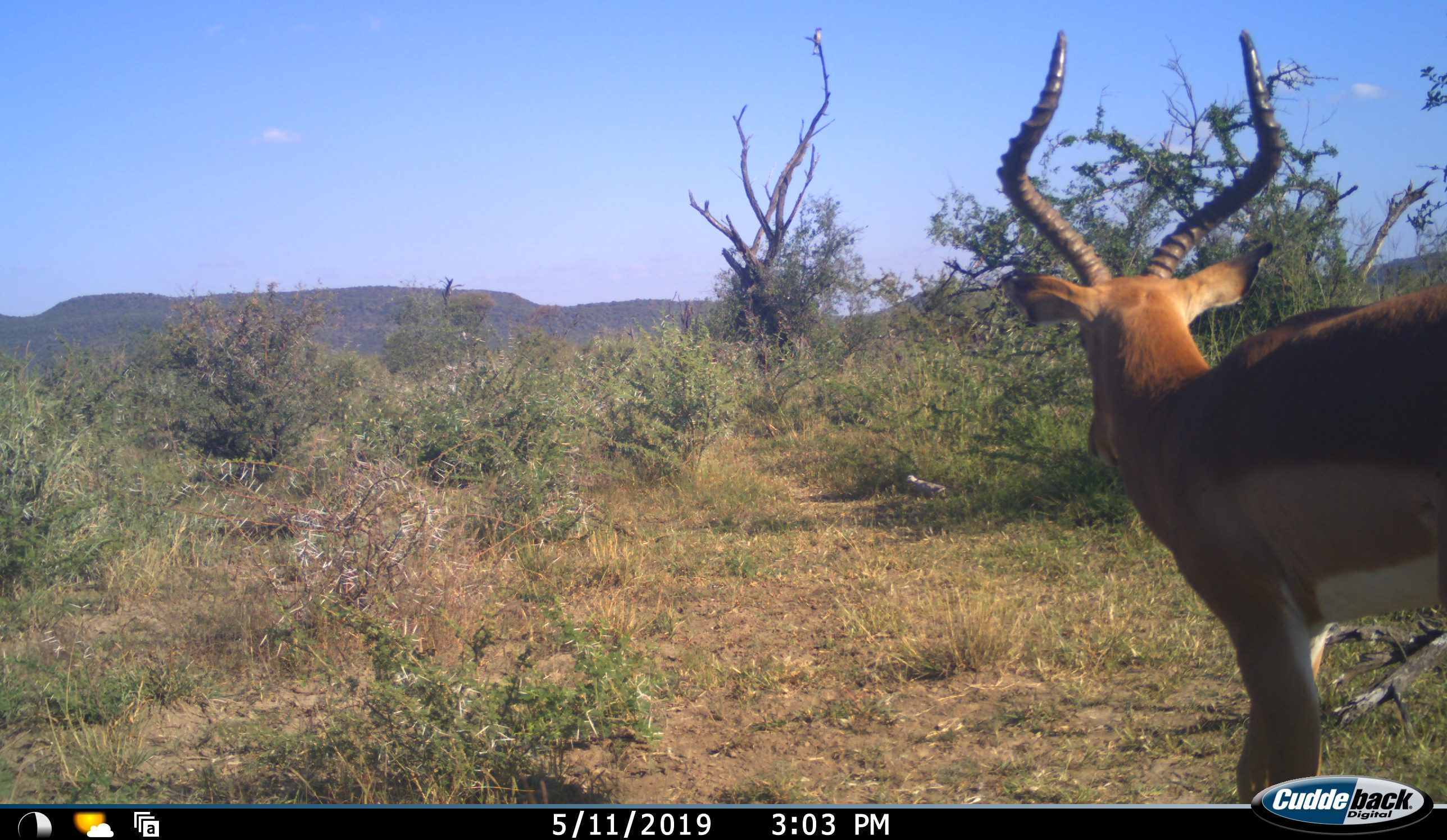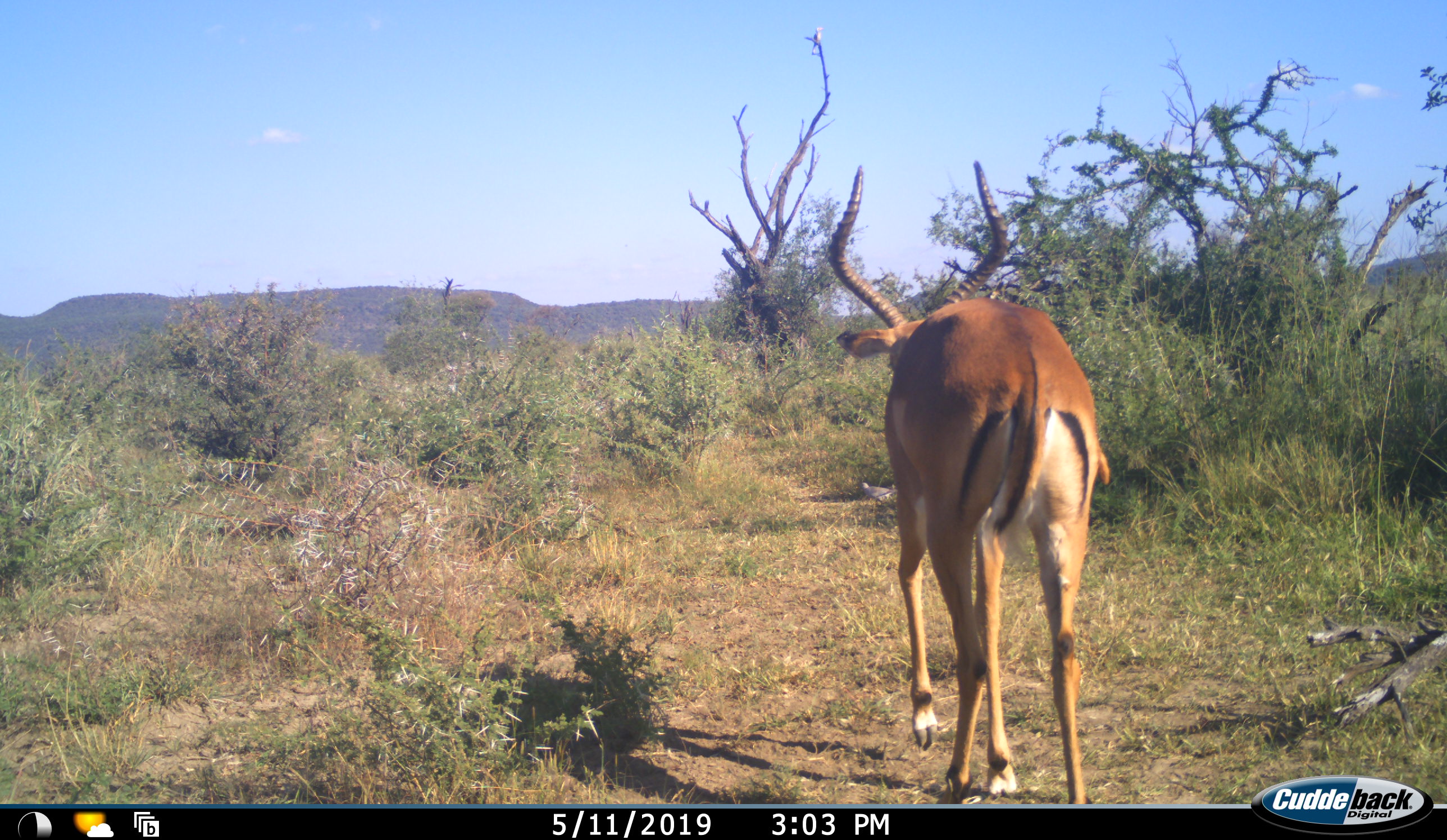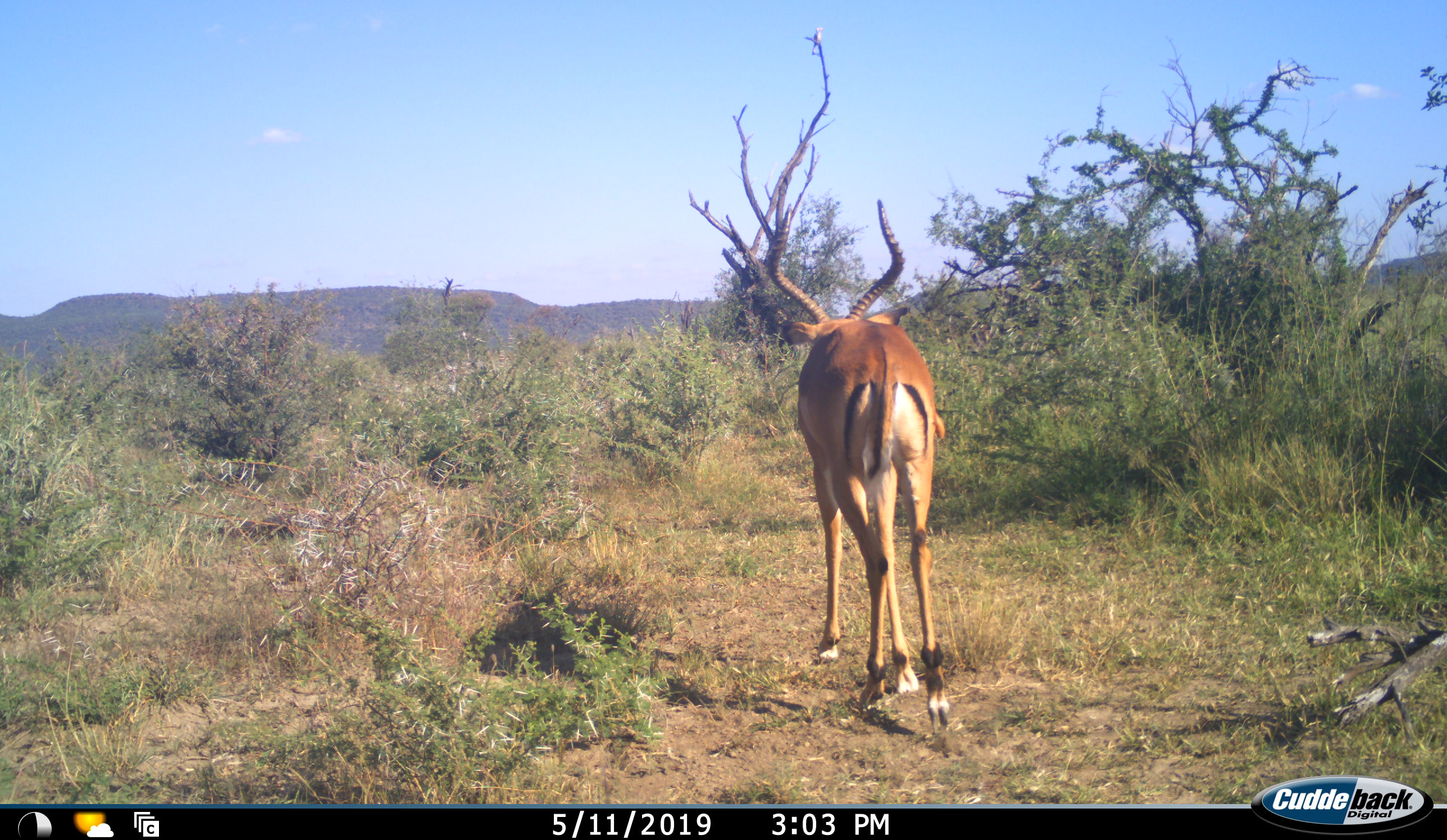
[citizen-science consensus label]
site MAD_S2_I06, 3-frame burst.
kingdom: Animalia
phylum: Chordata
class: Mammalia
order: Artiodactyla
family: Bovidae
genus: Aepyceros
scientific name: Aepyceros melampus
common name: impala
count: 1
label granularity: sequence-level